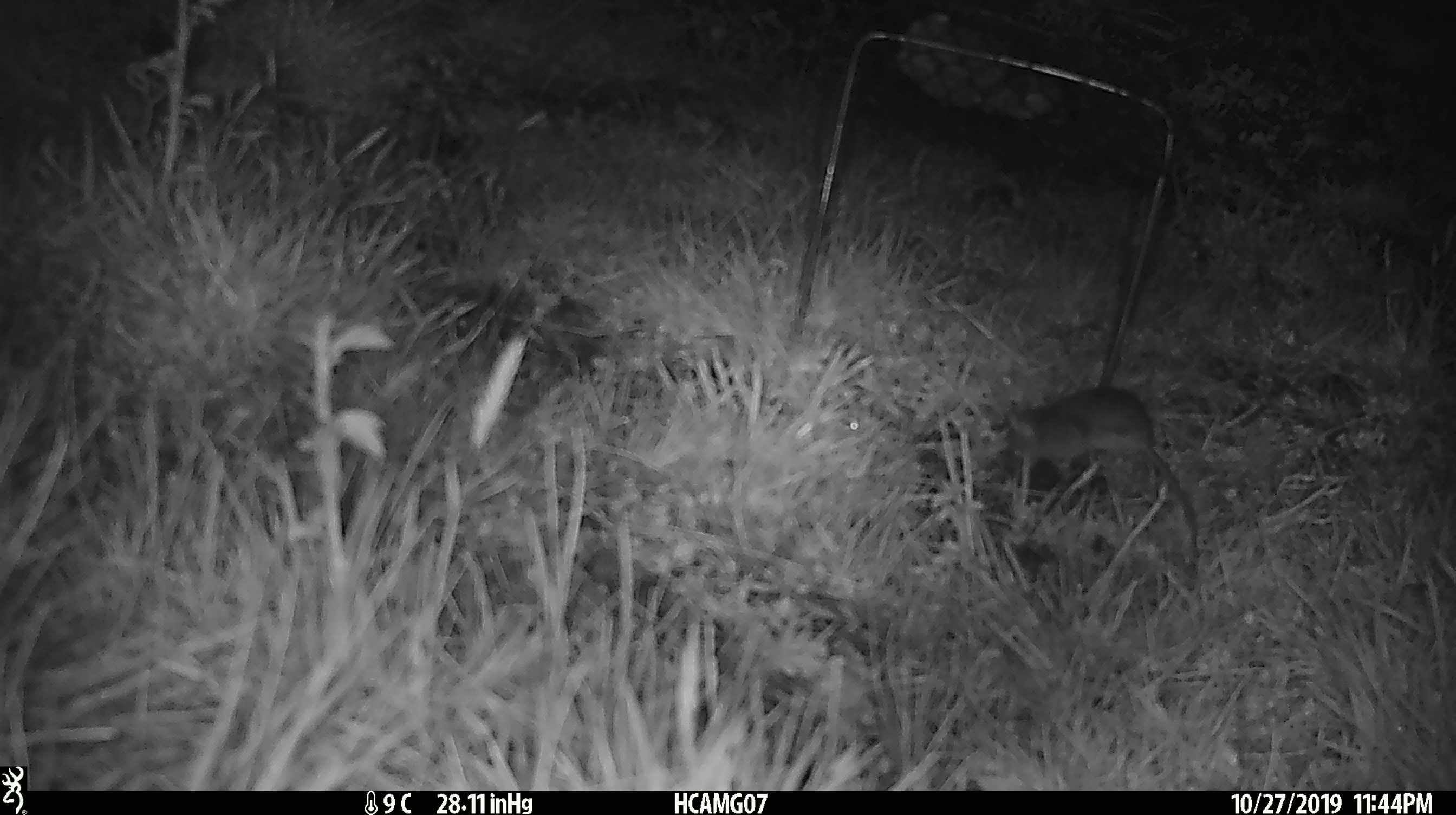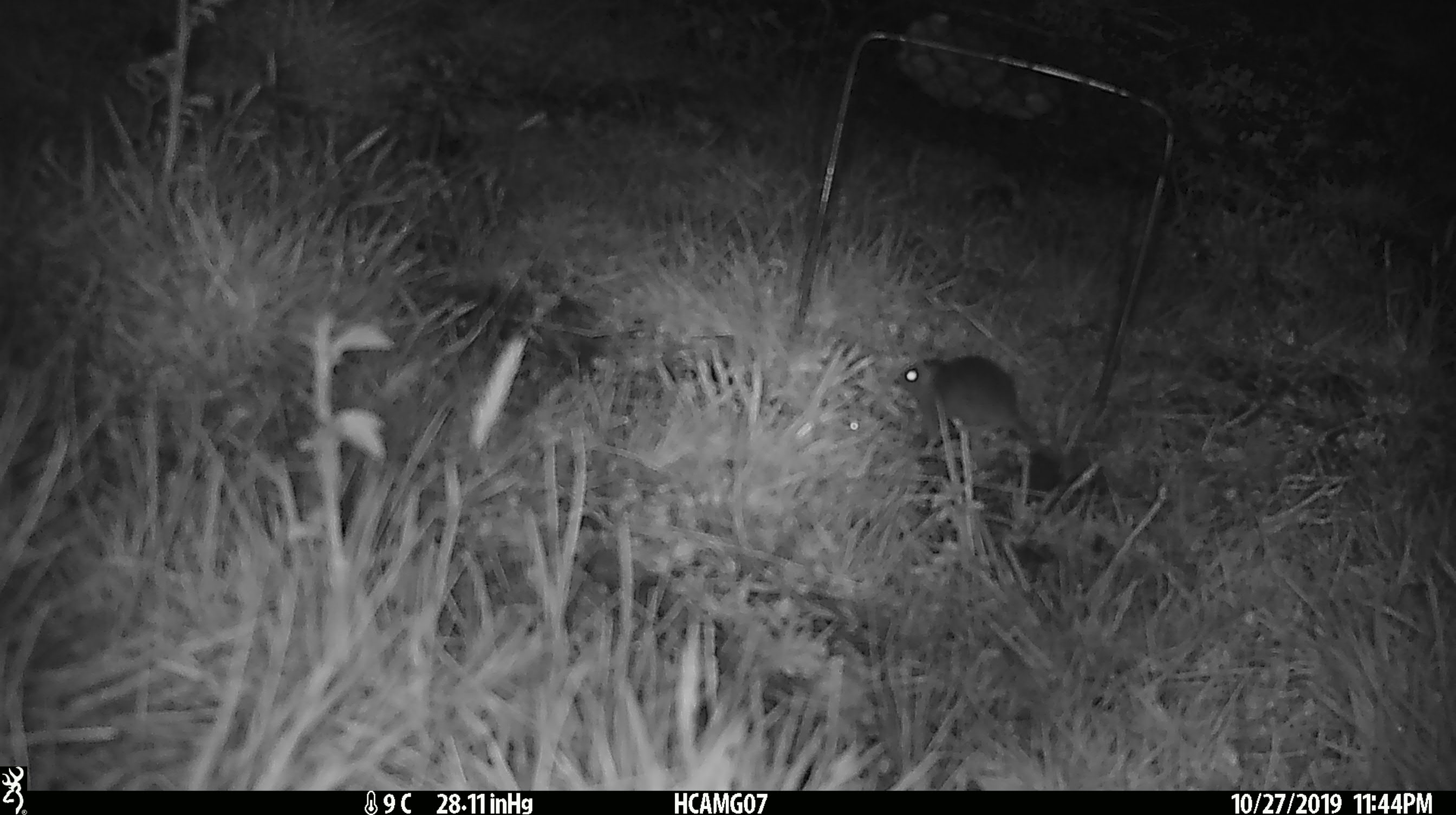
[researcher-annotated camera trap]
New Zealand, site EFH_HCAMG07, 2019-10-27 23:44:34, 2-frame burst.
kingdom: Animalia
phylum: Chordata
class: Mammalia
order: Rodentia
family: Muridae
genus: Mus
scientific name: Mus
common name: mouse